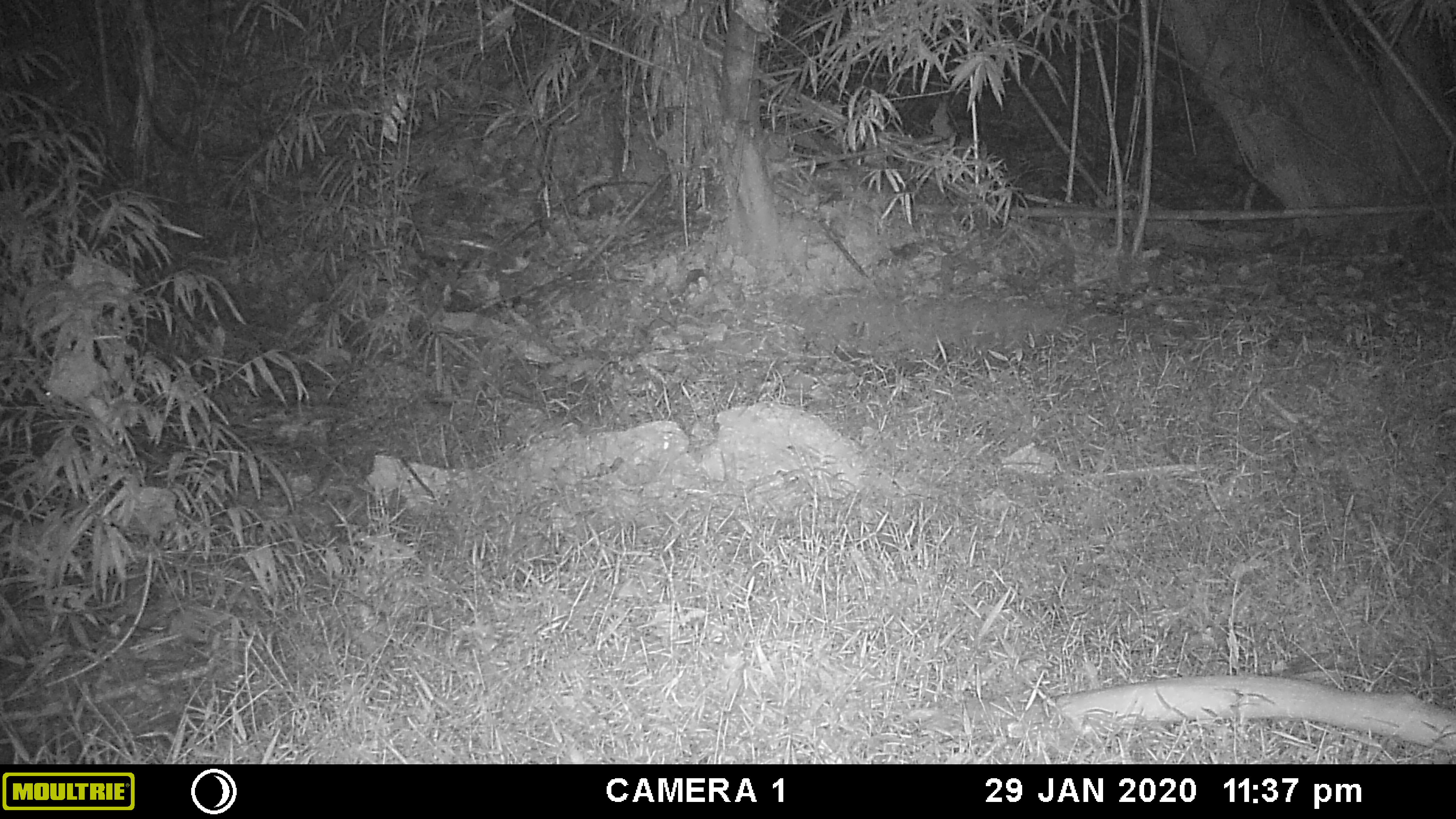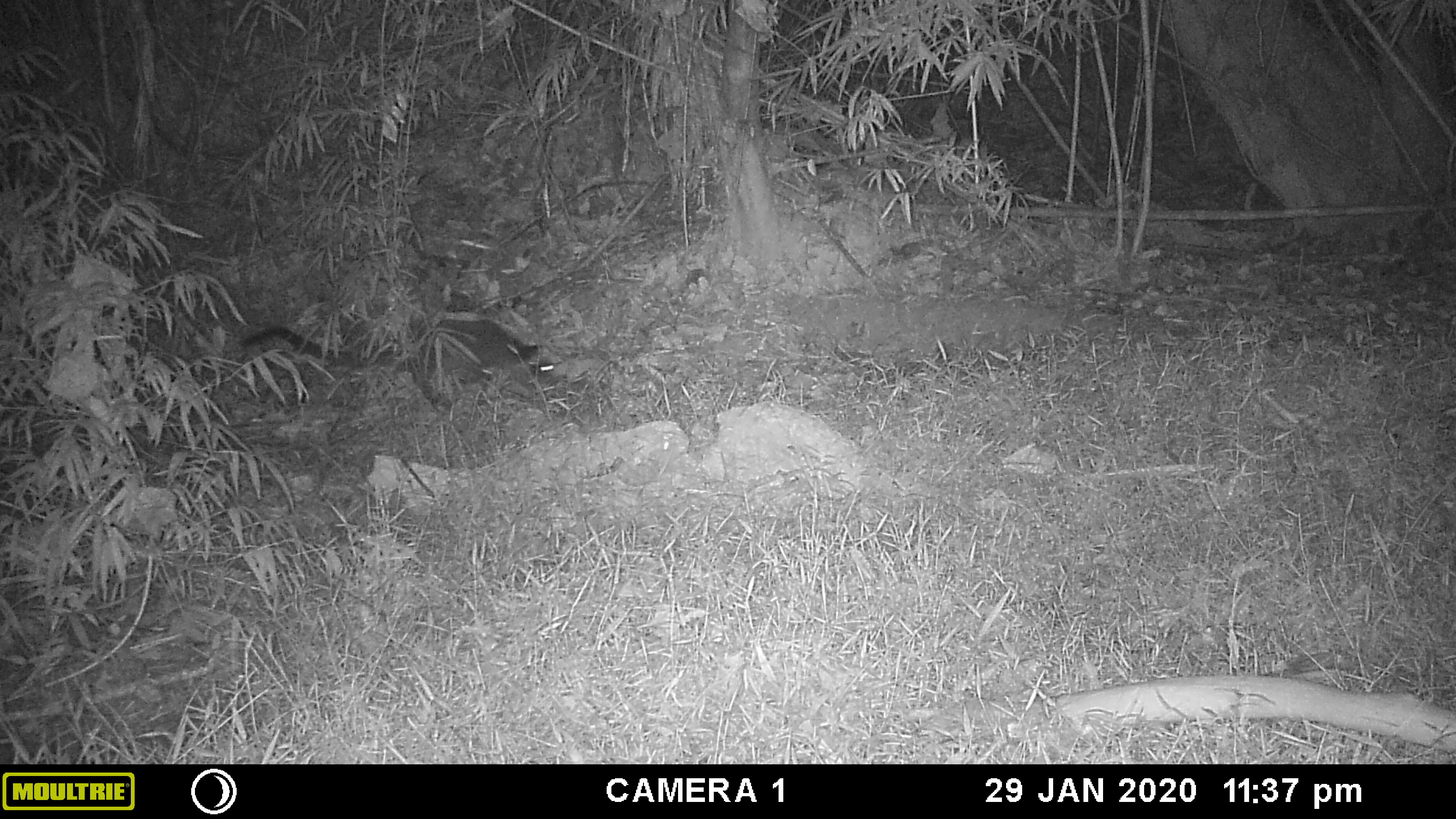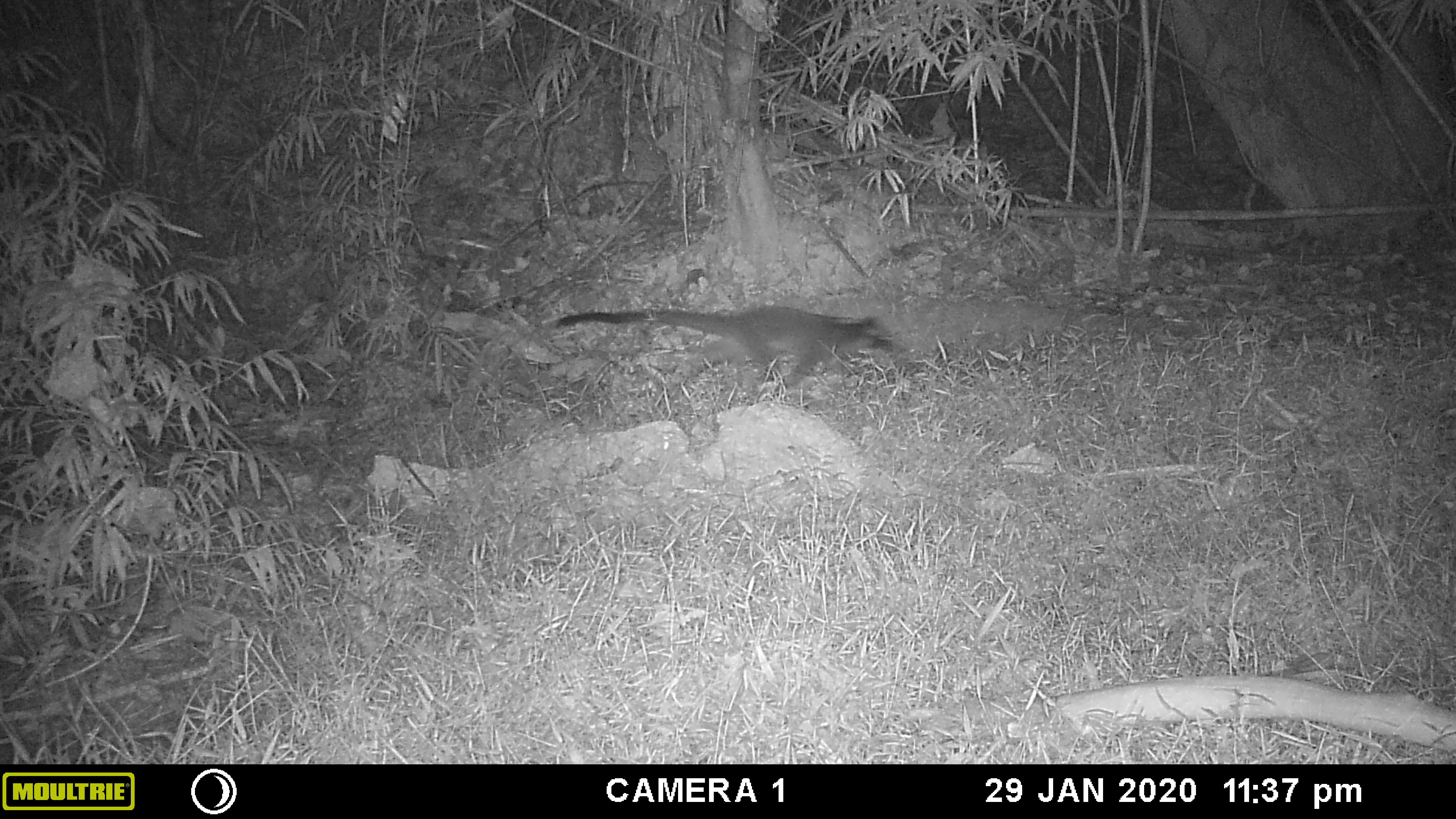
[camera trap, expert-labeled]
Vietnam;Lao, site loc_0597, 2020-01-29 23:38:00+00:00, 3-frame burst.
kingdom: Animalia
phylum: Chordata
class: Mammalia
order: Carnivora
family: Viverridae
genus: Paguma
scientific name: Paguma larvata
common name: masked palm civet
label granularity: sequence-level